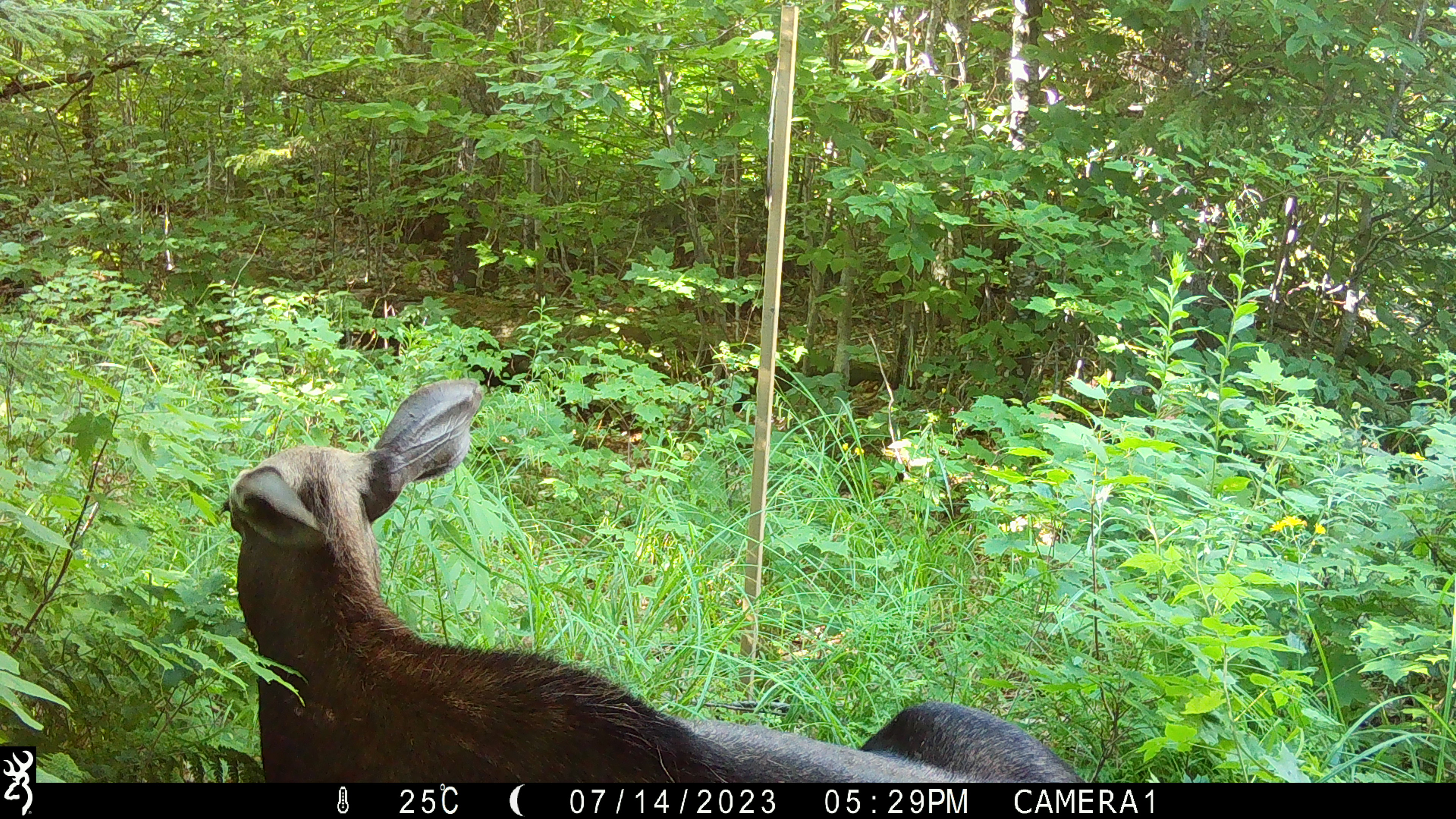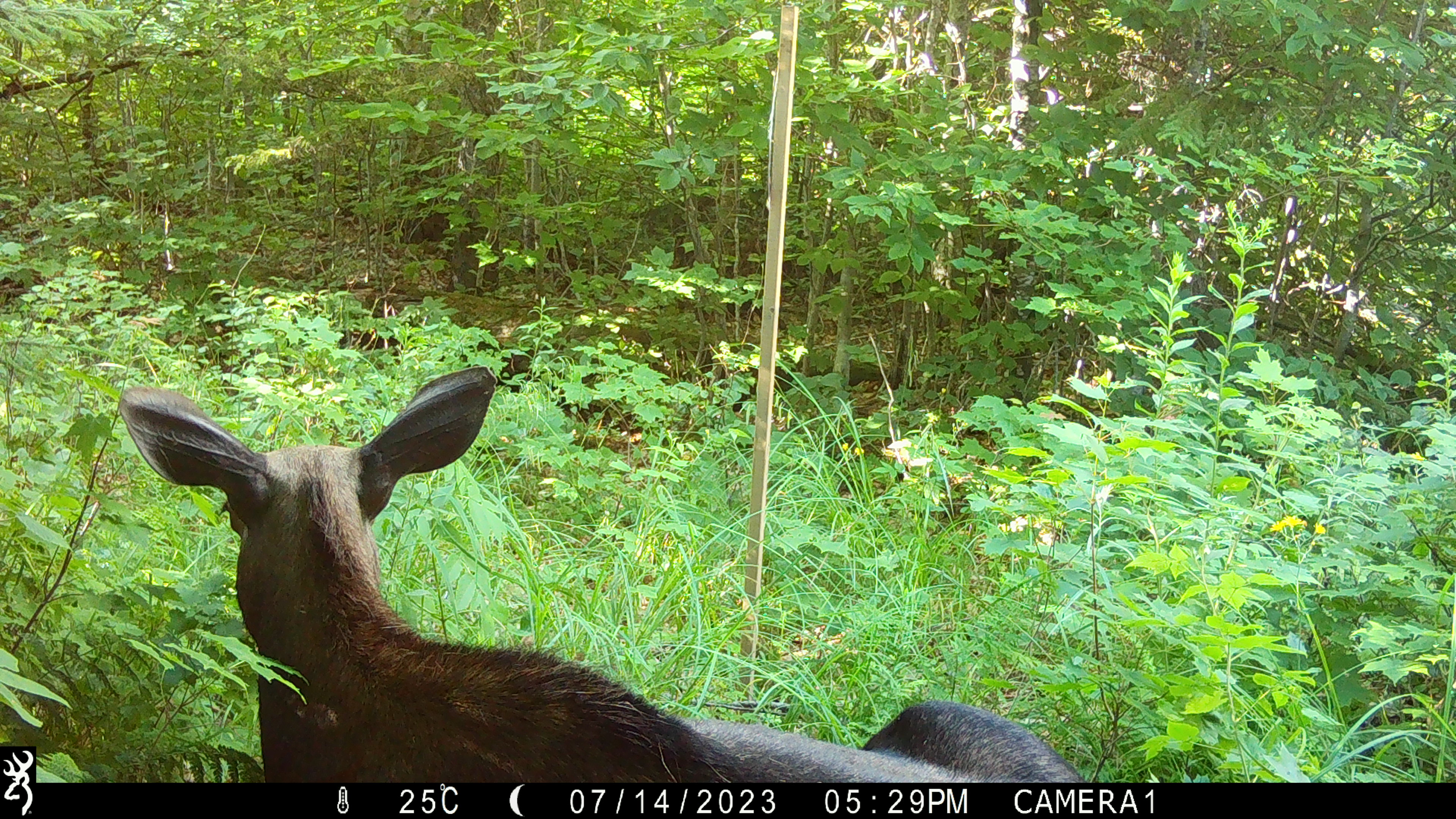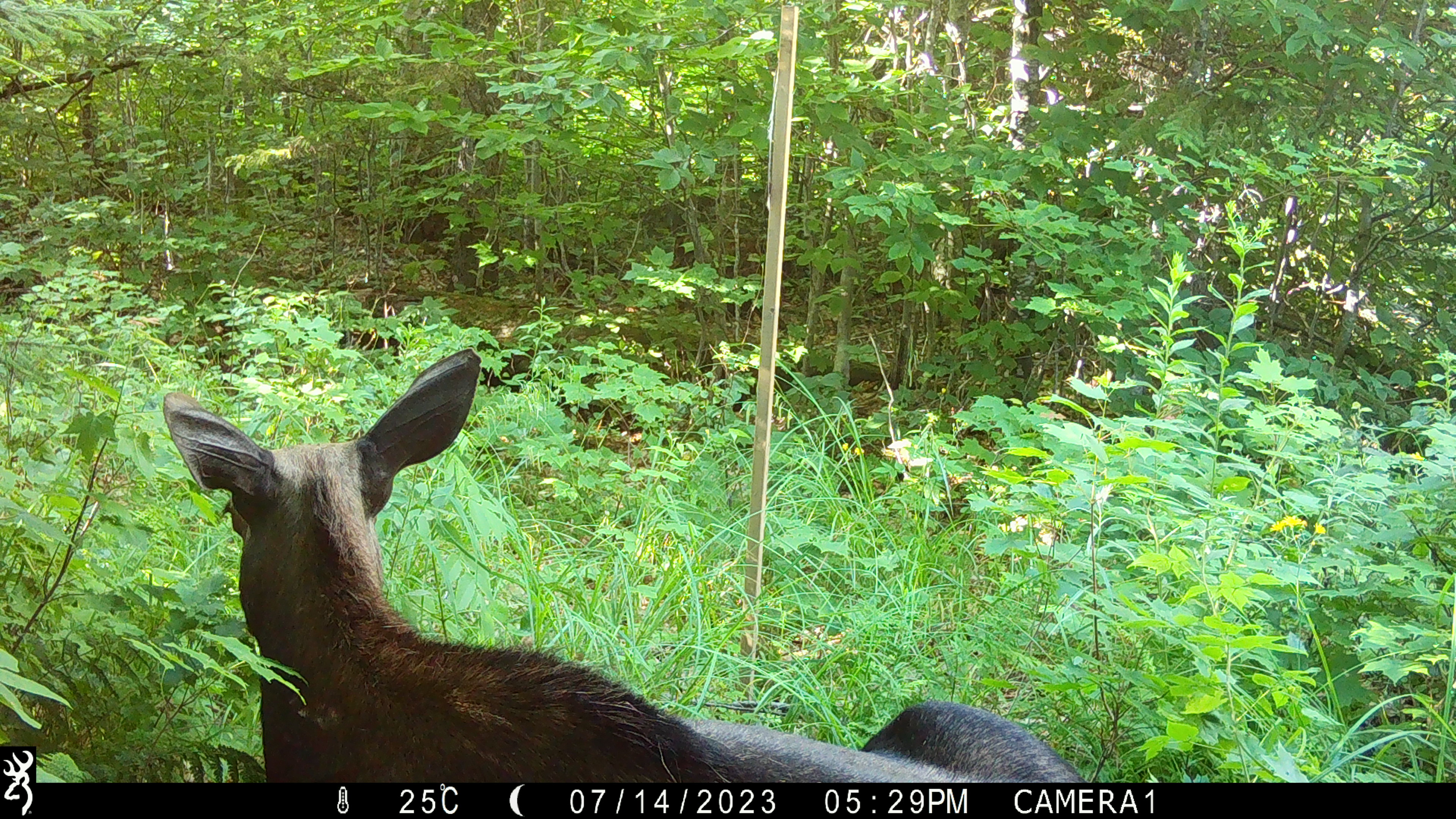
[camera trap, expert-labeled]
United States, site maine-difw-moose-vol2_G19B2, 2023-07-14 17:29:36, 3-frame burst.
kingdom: Animalia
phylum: Chordata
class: Mammalia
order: Artiodactyla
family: Cervidae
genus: Alces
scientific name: Alces alces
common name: moose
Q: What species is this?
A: Moose (Alces alces).